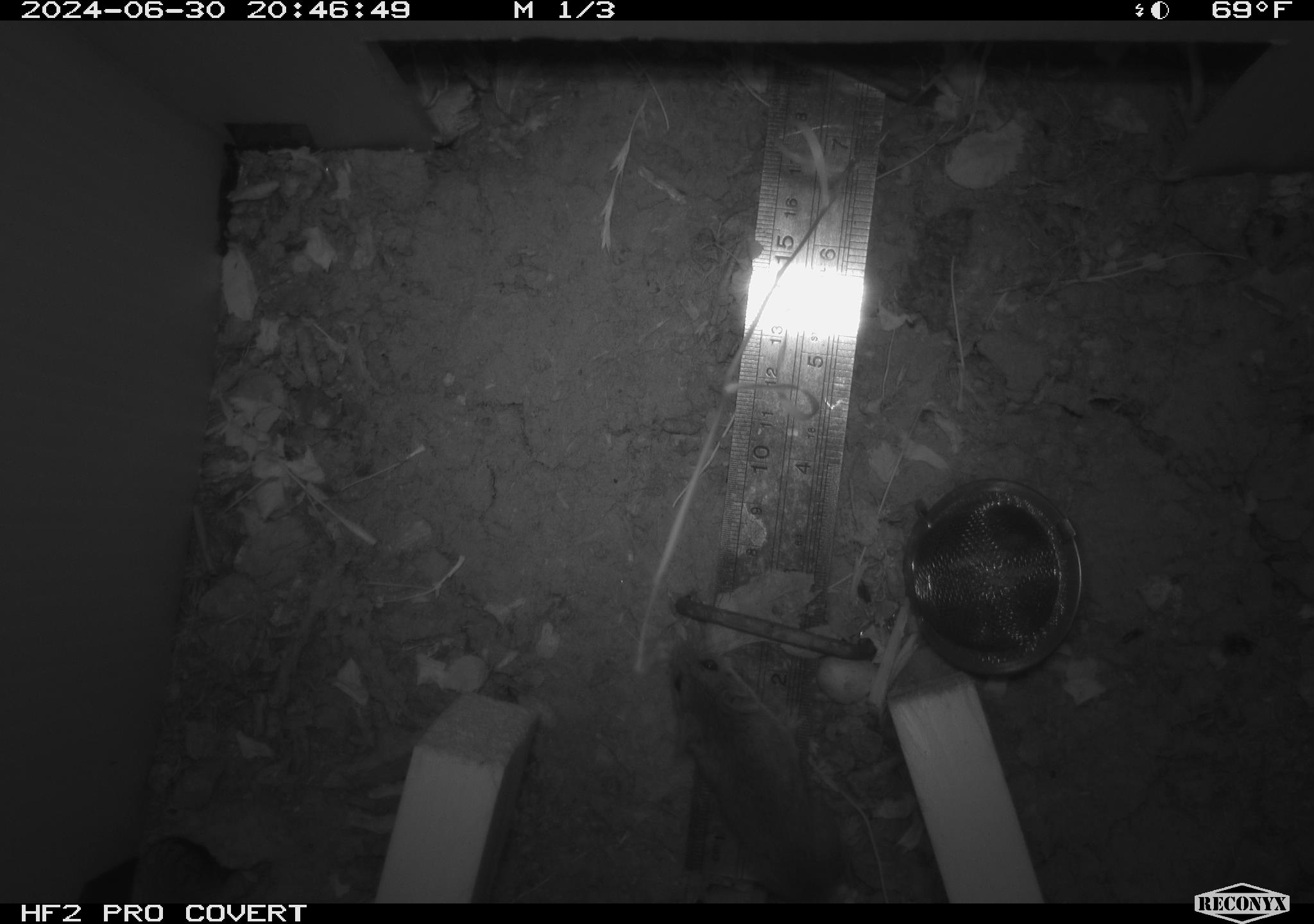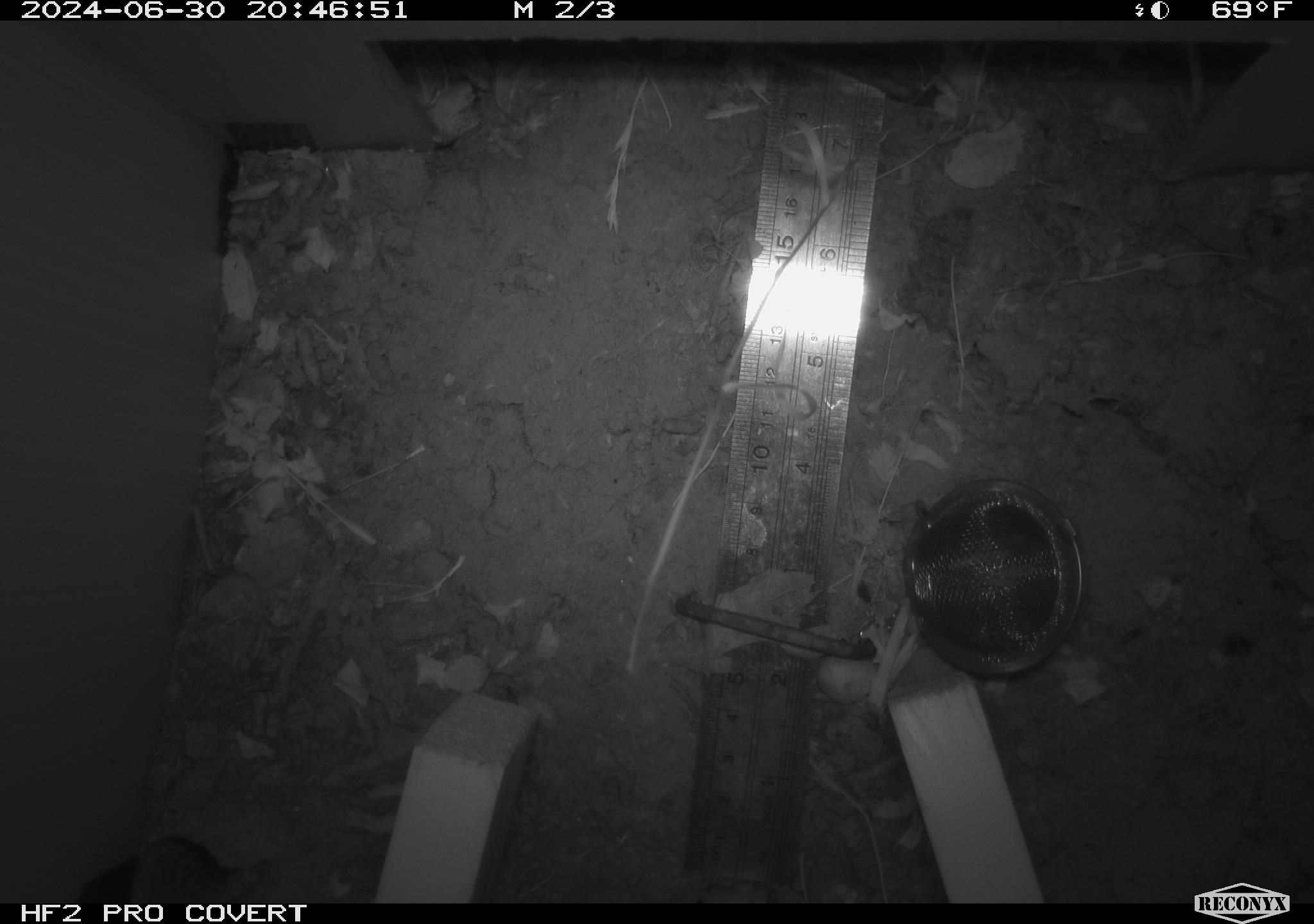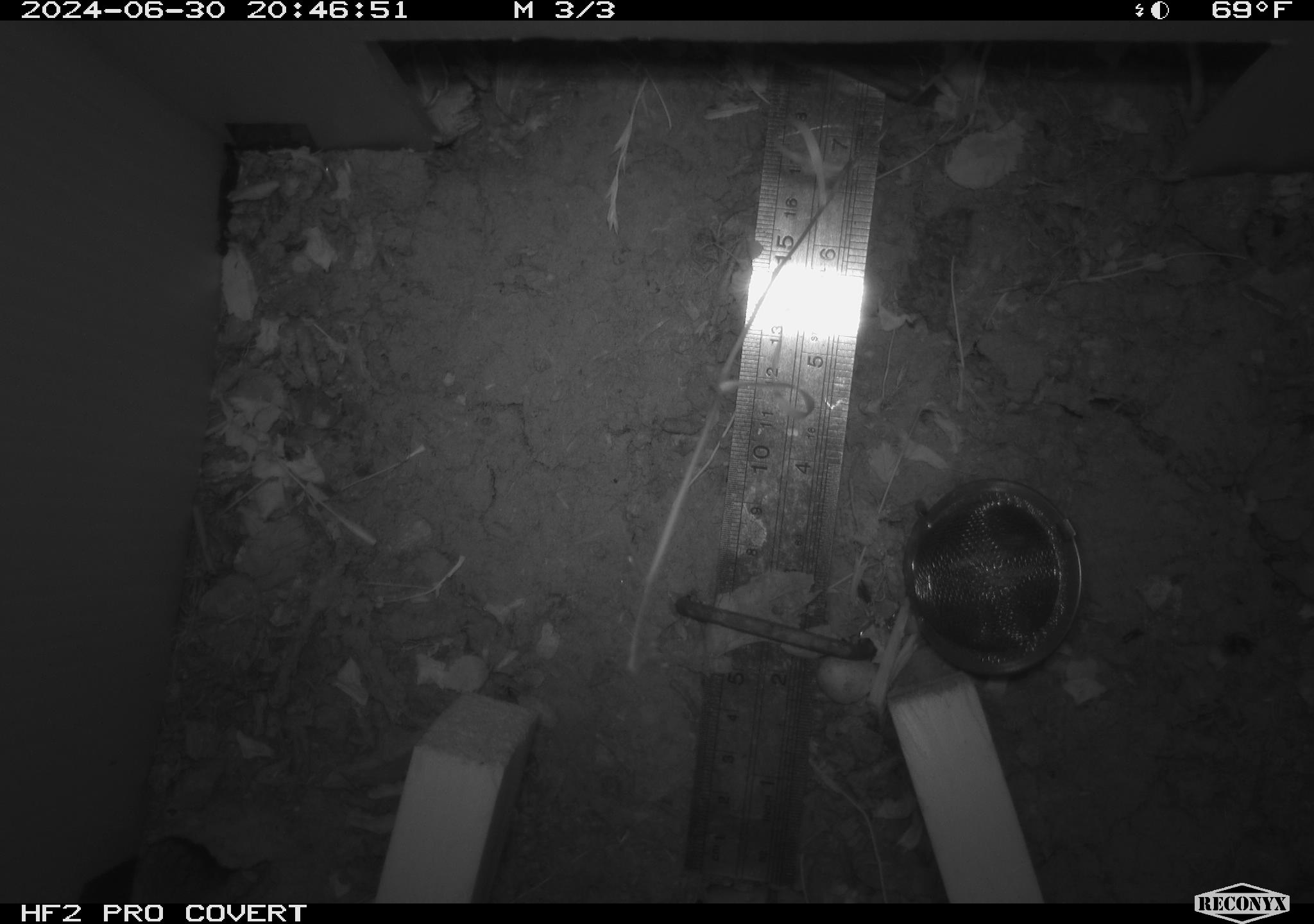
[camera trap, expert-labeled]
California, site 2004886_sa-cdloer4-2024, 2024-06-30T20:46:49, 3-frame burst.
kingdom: Animalia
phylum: Chordata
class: Mammalia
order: Rodentia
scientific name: Rodentia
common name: rodent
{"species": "rodent (Rodentia)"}